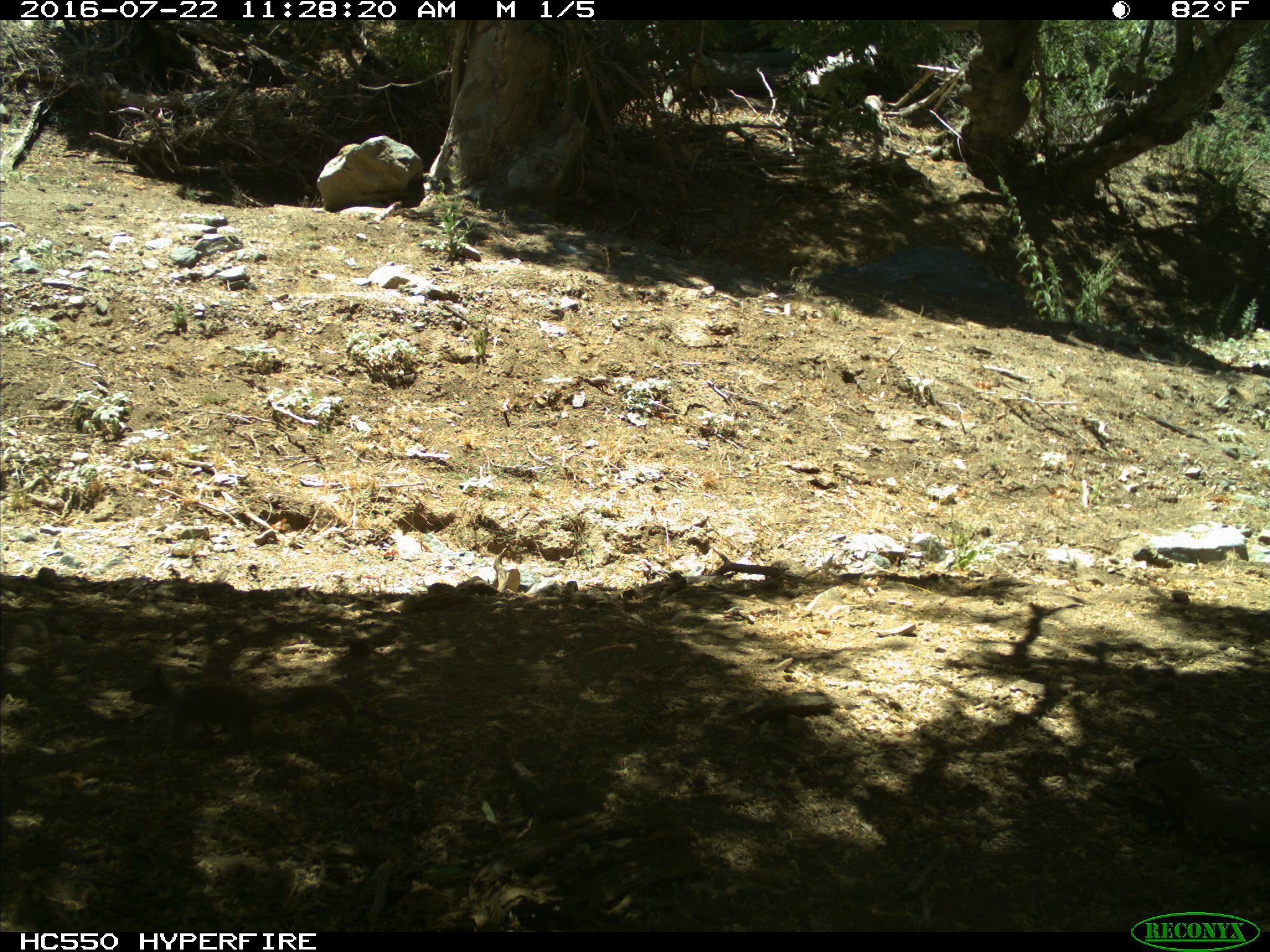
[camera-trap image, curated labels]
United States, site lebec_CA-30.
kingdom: Animalia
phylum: Chordata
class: Mammalia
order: Rodentia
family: Sciuridae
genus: Otospermophilus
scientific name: Otospermophilus beecheyi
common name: california ground squirrel